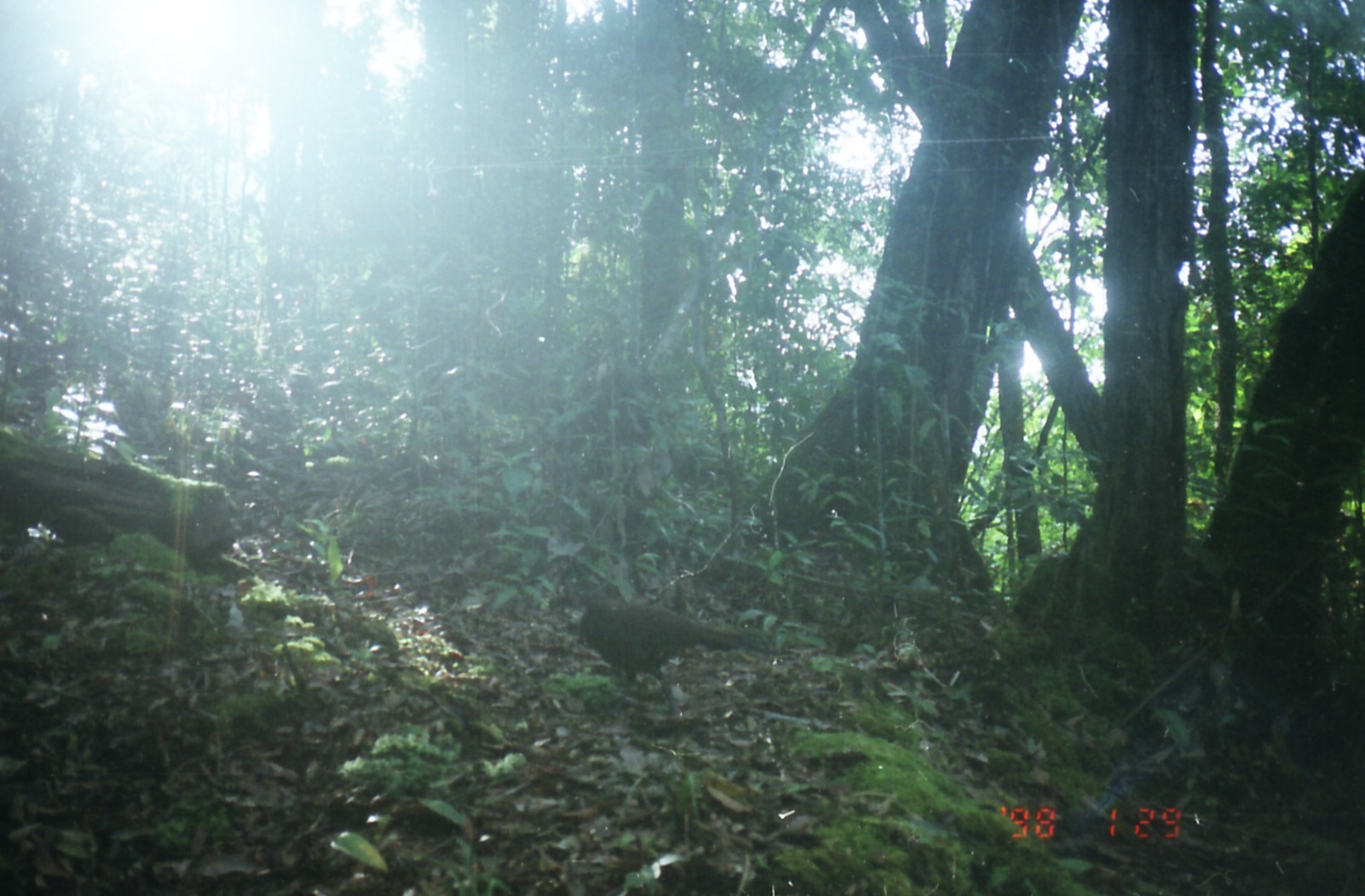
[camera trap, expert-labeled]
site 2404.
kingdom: Animalia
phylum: Chordata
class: Aves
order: Galliformes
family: Phasianidae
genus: Polyplectron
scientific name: Polyplectron chalcurum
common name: bronze-tailed peacock-pheasant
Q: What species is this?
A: Polyplectron chalcurum (bronze-tailed peacock-pheasant).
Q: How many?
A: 1.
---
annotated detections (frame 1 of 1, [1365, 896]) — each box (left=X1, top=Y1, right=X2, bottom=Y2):
polyplectron chalcurum: (left=561, top=594, right=796, bottom=722)